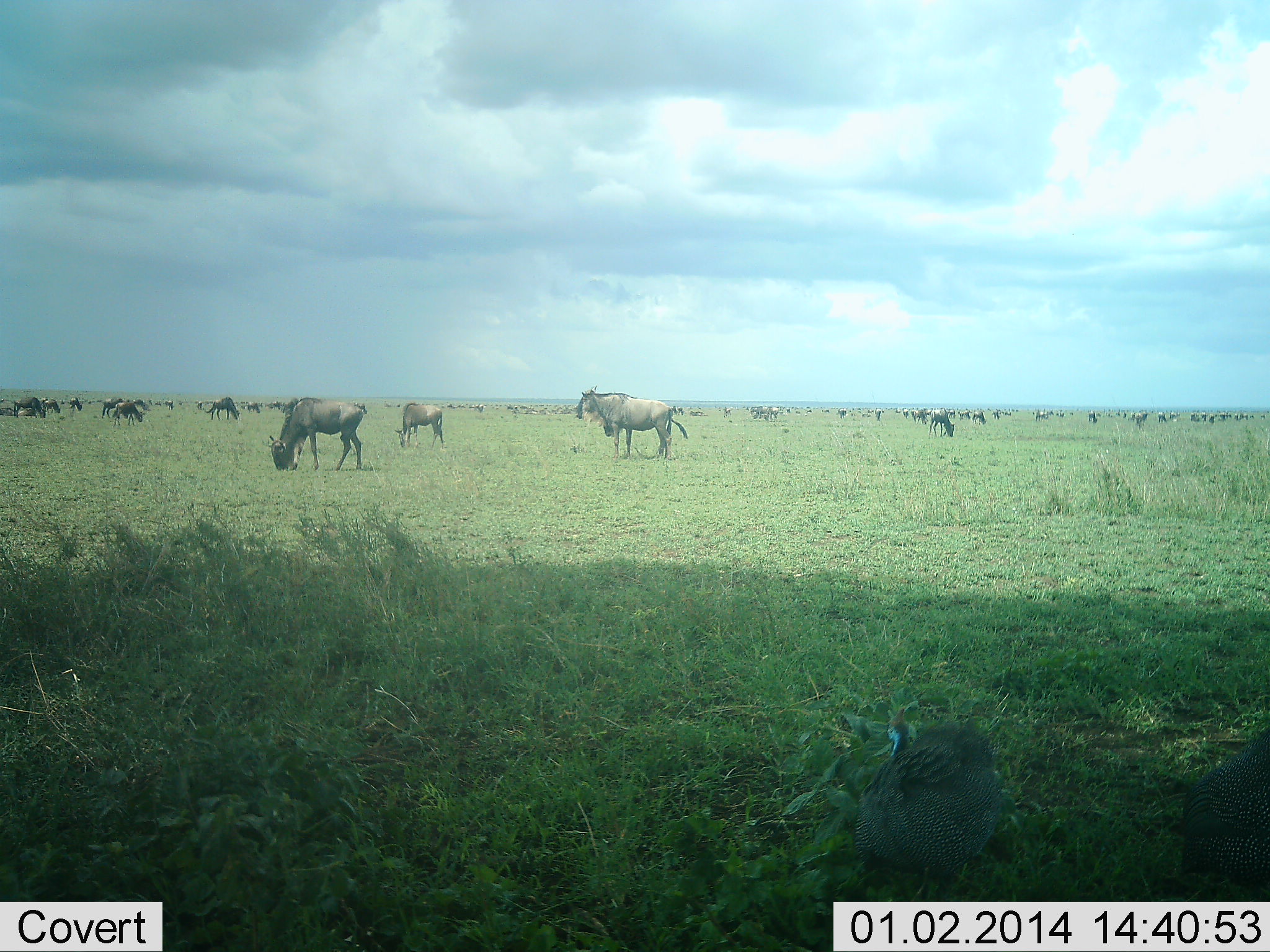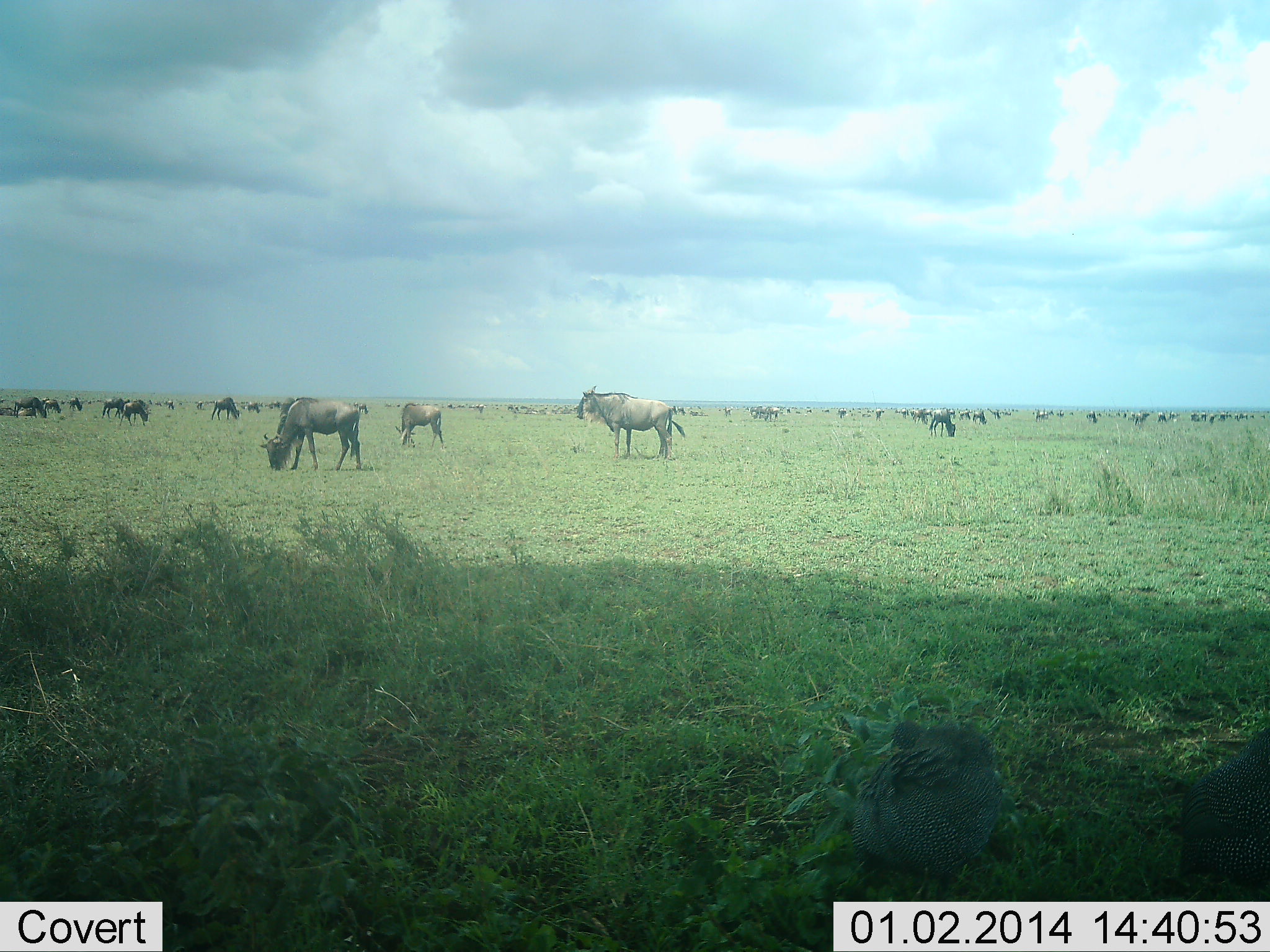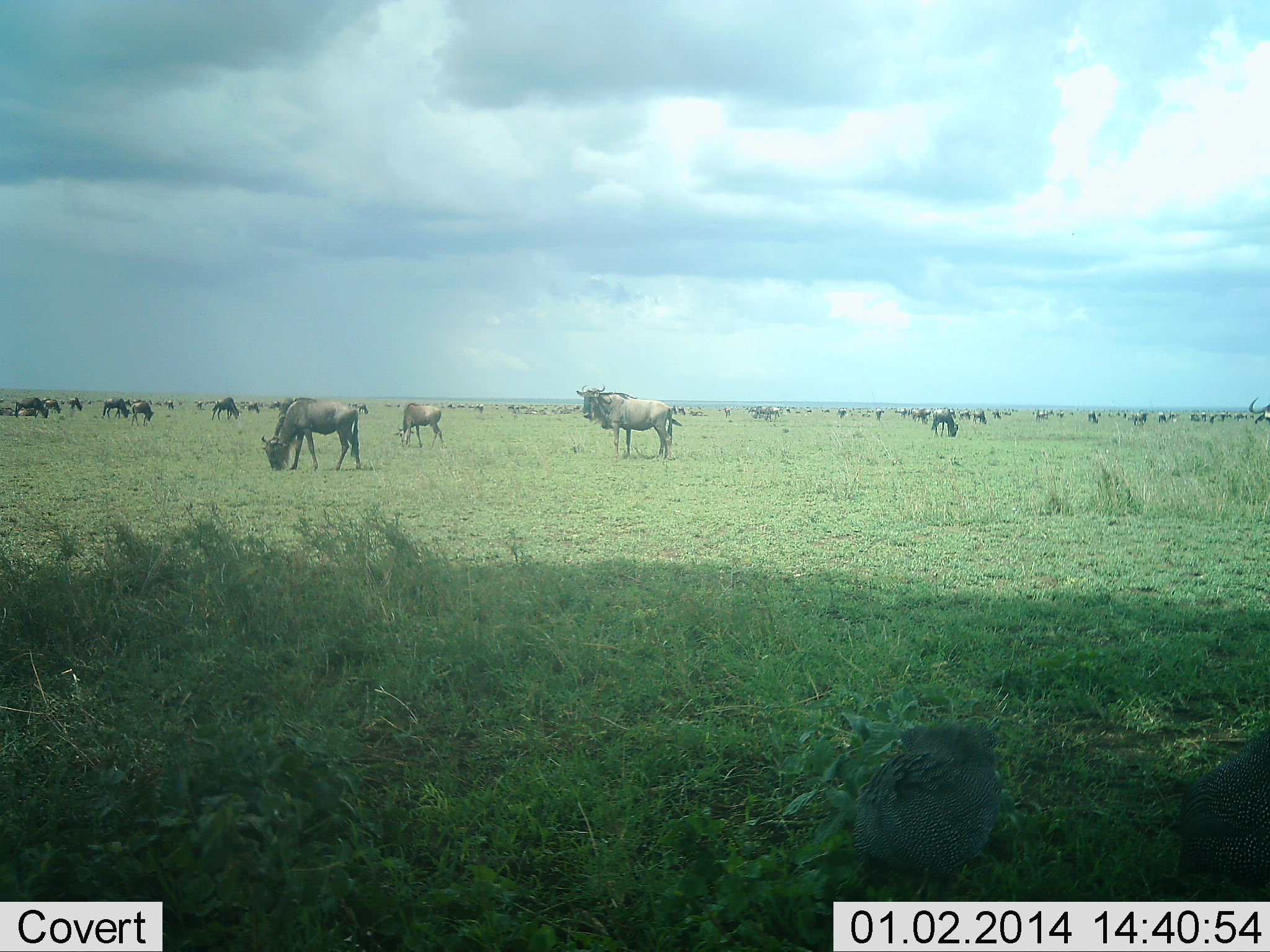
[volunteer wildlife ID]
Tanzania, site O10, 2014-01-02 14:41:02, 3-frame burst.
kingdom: Animalia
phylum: Chordata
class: Mammalia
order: Artiodactyla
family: Bovidae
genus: Connochaetes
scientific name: Connochaetes taurinus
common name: blue wildebeest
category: wildebeest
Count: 51+.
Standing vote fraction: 75%.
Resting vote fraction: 13%.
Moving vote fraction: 29%.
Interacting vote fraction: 3%.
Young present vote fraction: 0%.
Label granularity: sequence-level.